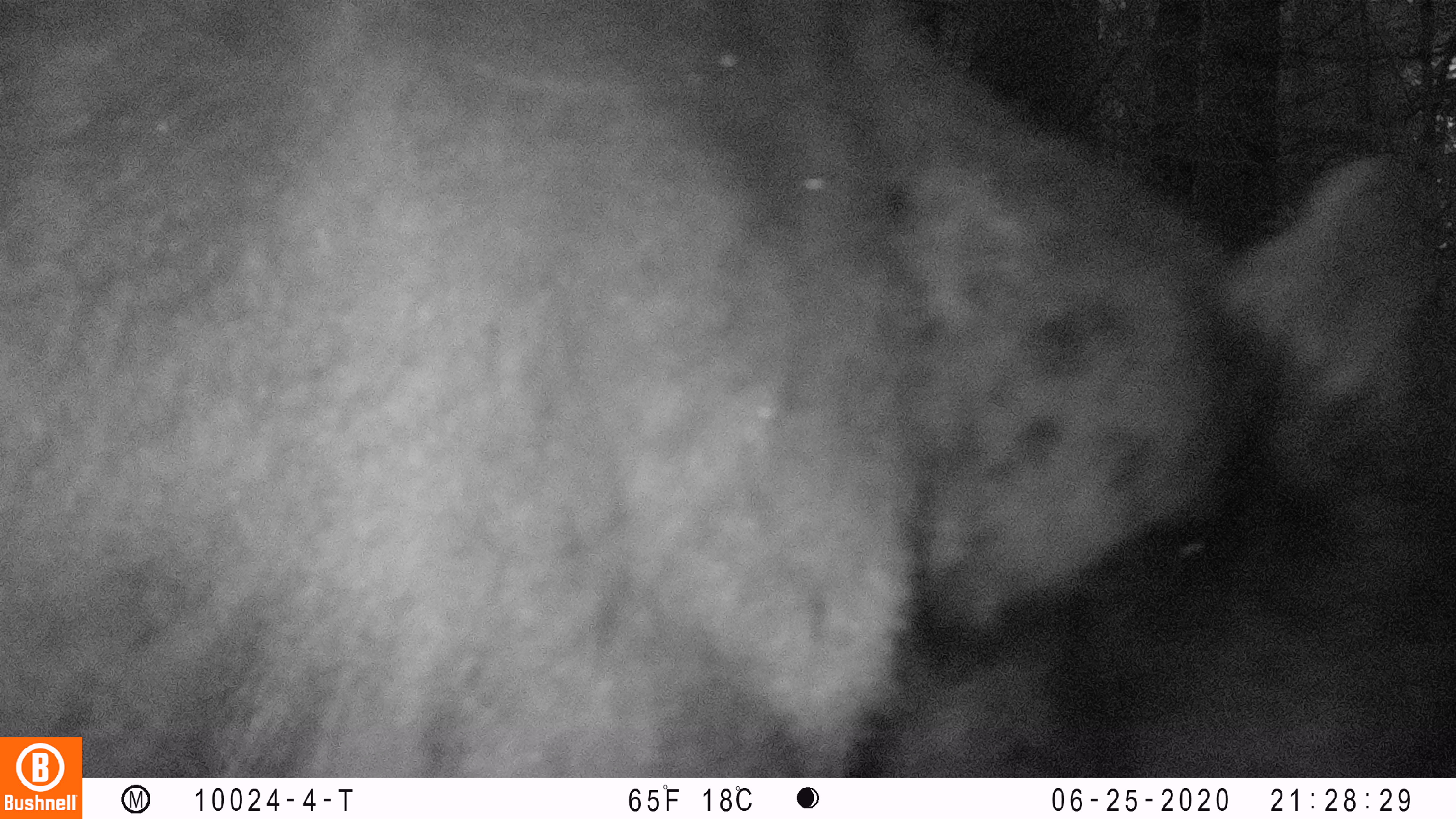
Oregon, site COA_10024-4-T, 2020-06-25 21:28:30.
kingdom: Animalia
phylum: Chordata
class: Mammalia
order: Carnivora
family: Ursidae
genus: Ursus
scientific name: Ursus americanus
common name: american black bear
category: black bear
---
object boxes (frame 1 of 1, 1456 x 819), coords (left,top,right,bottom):
black bear: (86,10,1448,776)